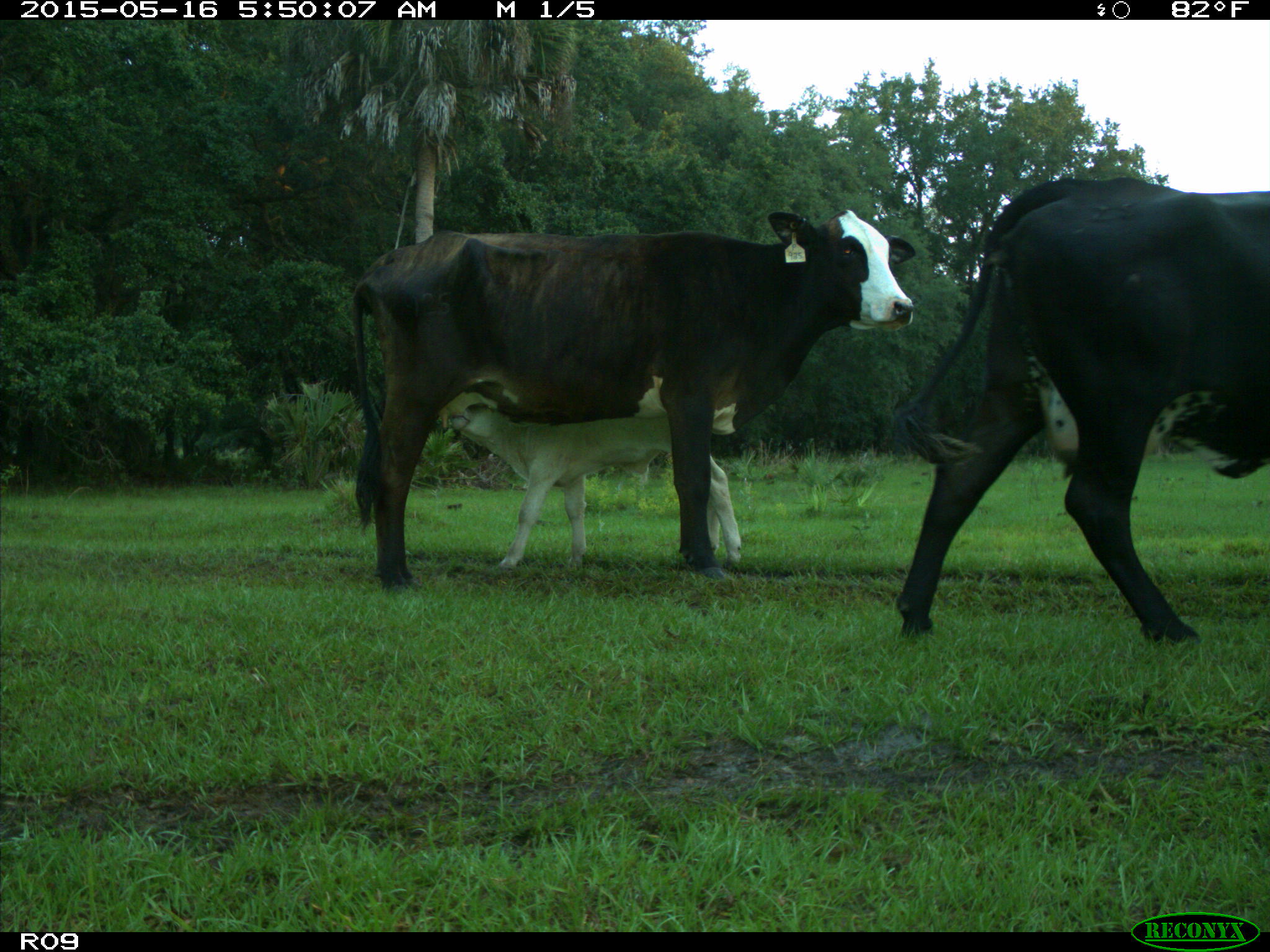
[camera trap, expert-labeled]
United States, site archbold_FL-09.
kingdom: Animalia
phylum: Chordata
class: Mammalia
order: Artiodactyla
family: Bovidae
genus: Bos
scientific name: Bos taurus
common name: domestic cow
Bos taurus (domestic cow).